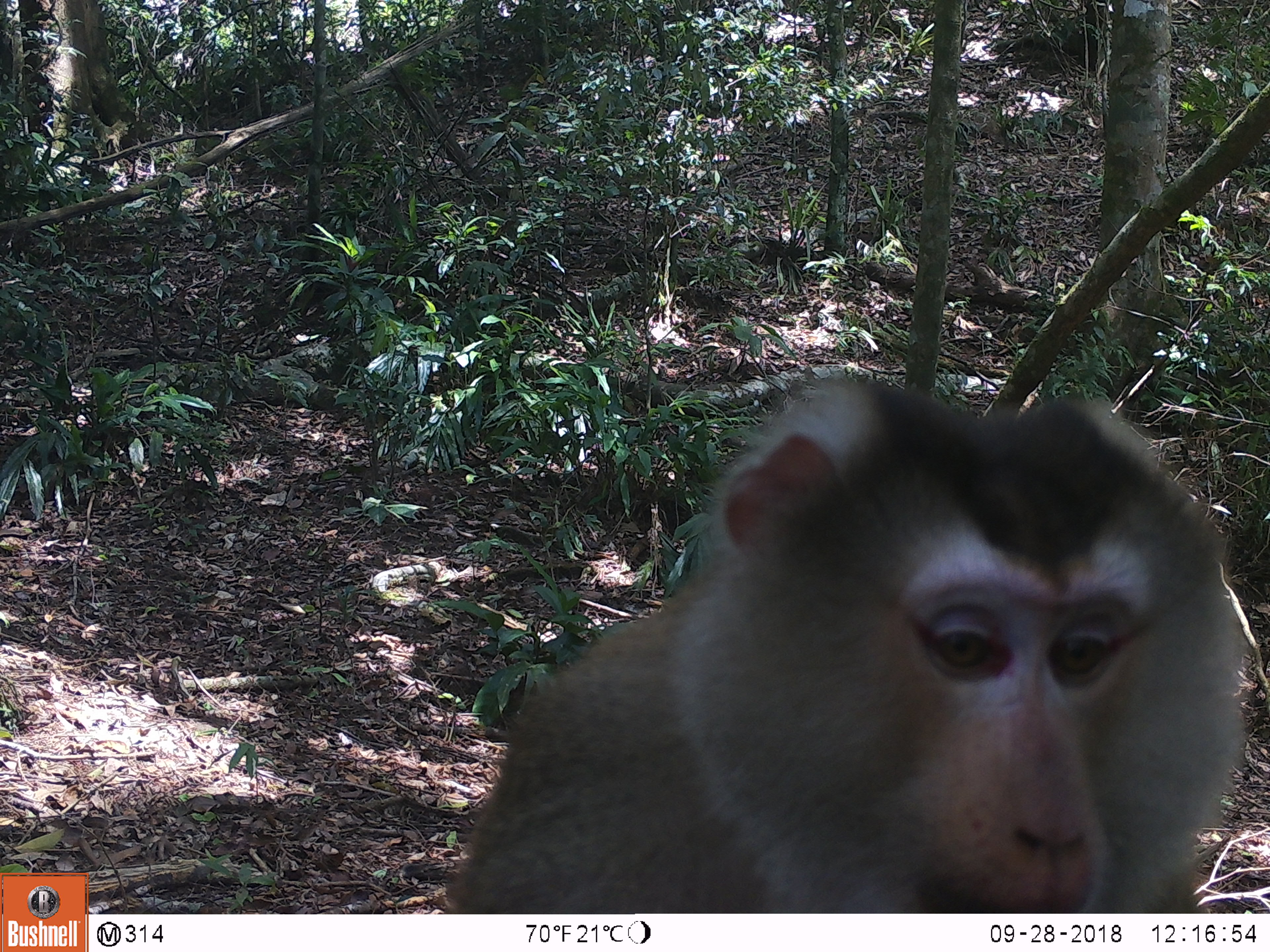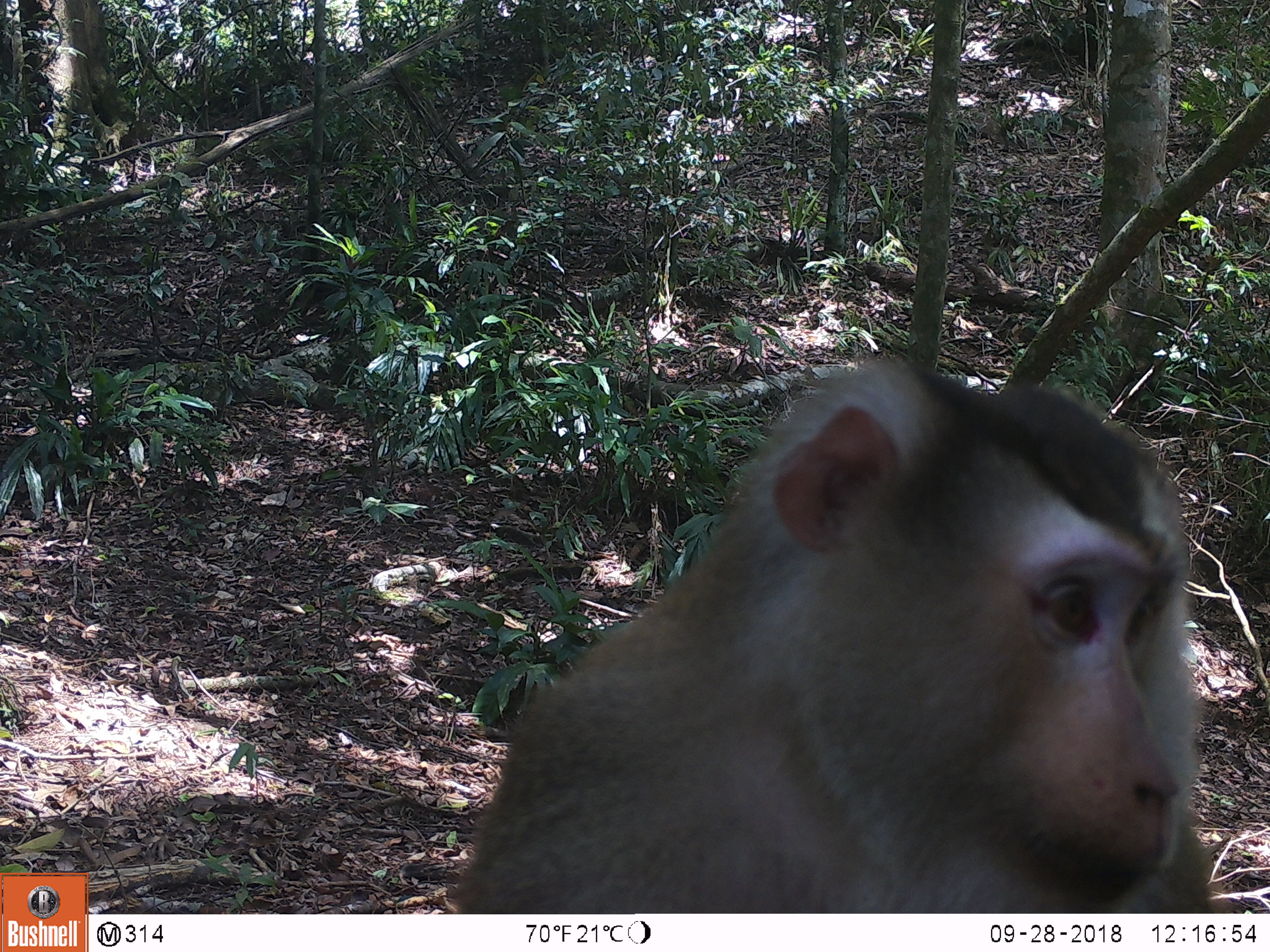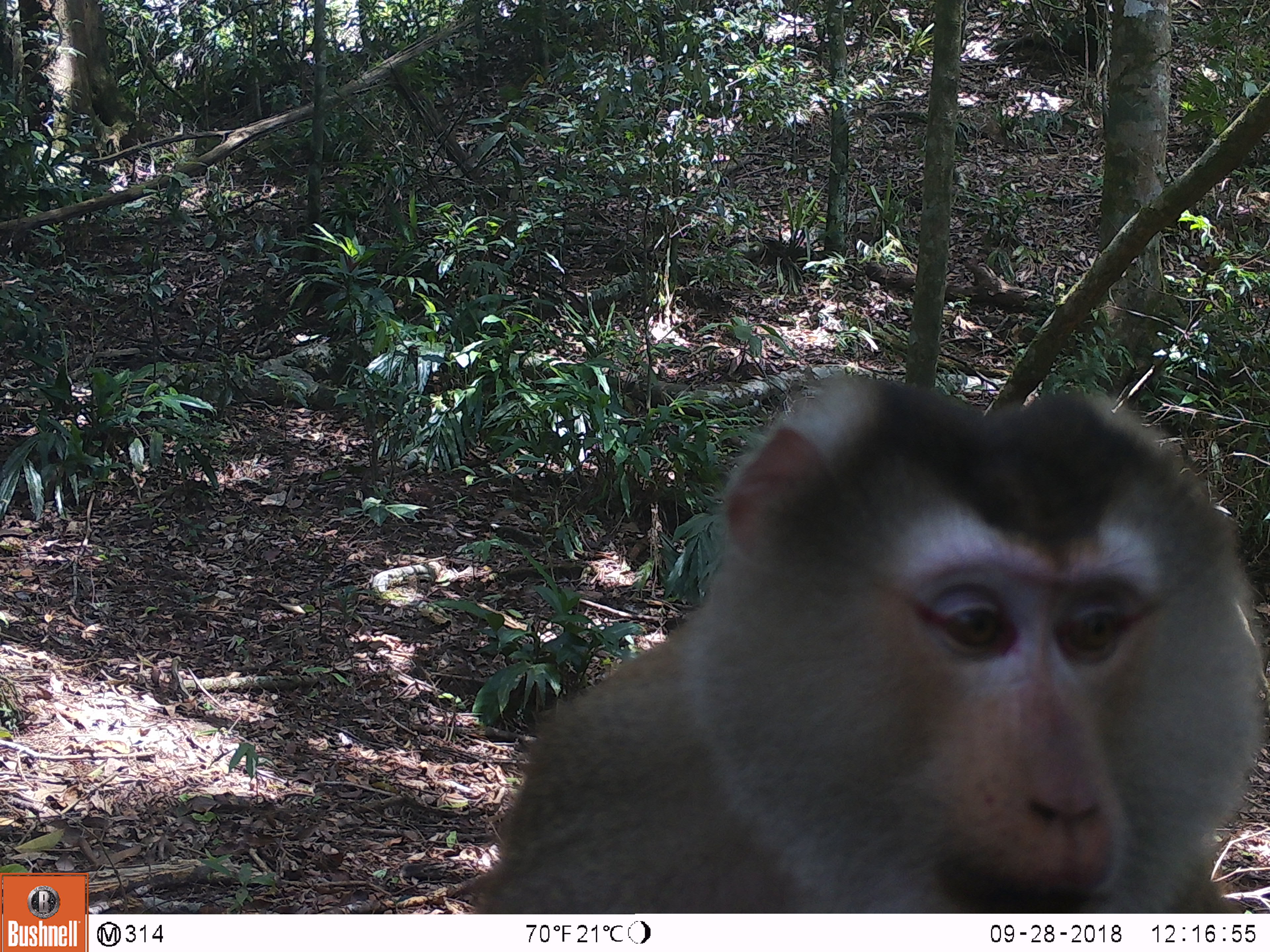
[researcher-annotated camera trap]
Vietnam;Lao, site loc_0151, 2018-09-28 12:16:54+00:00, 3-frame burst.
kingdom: Animalia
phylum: Chordata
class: Mammalia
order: Primates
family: Cercopithecidae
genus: Macaca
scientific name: Macaca nemestrina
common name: pig-tailed macaque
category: pig tailed macaque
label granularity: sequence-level